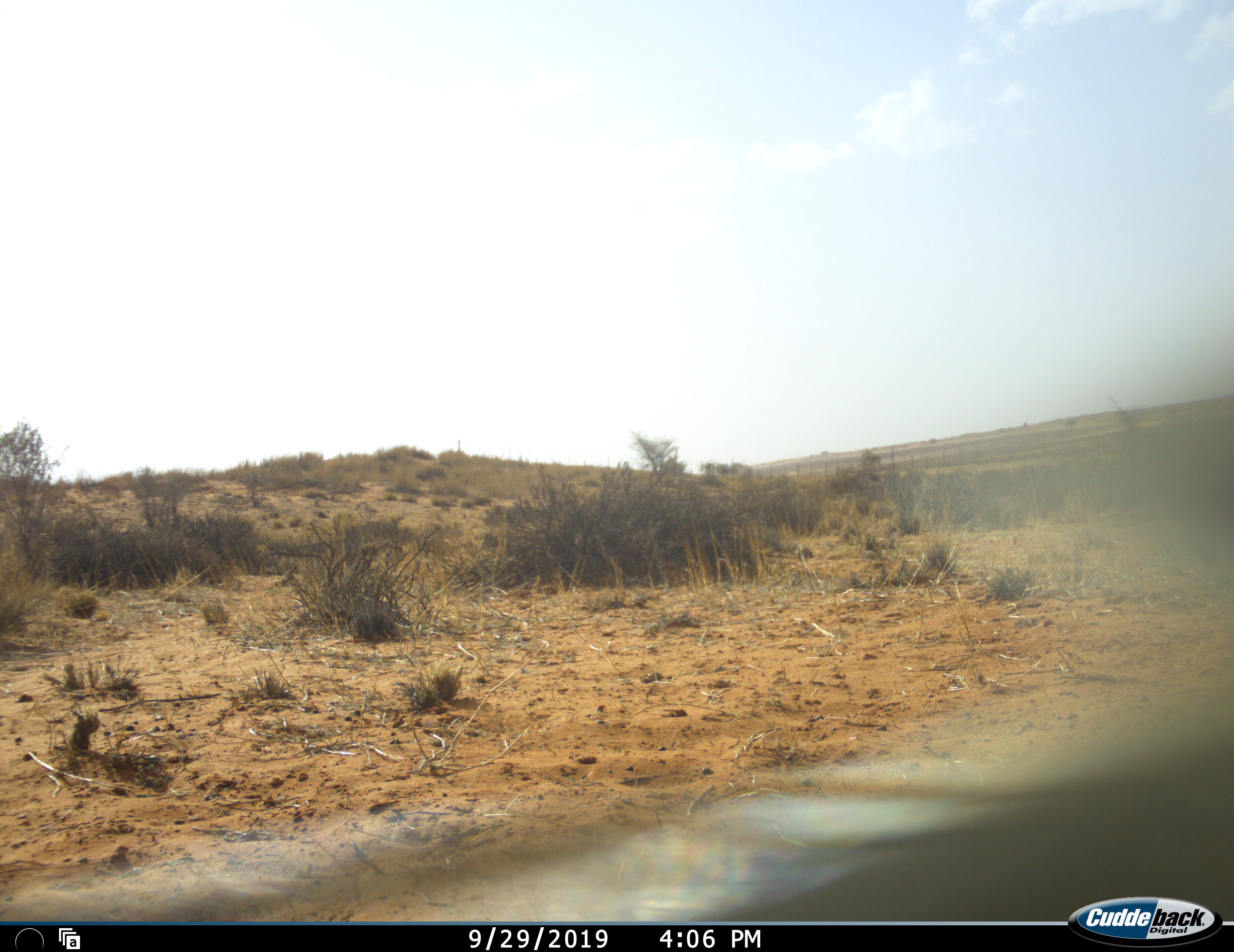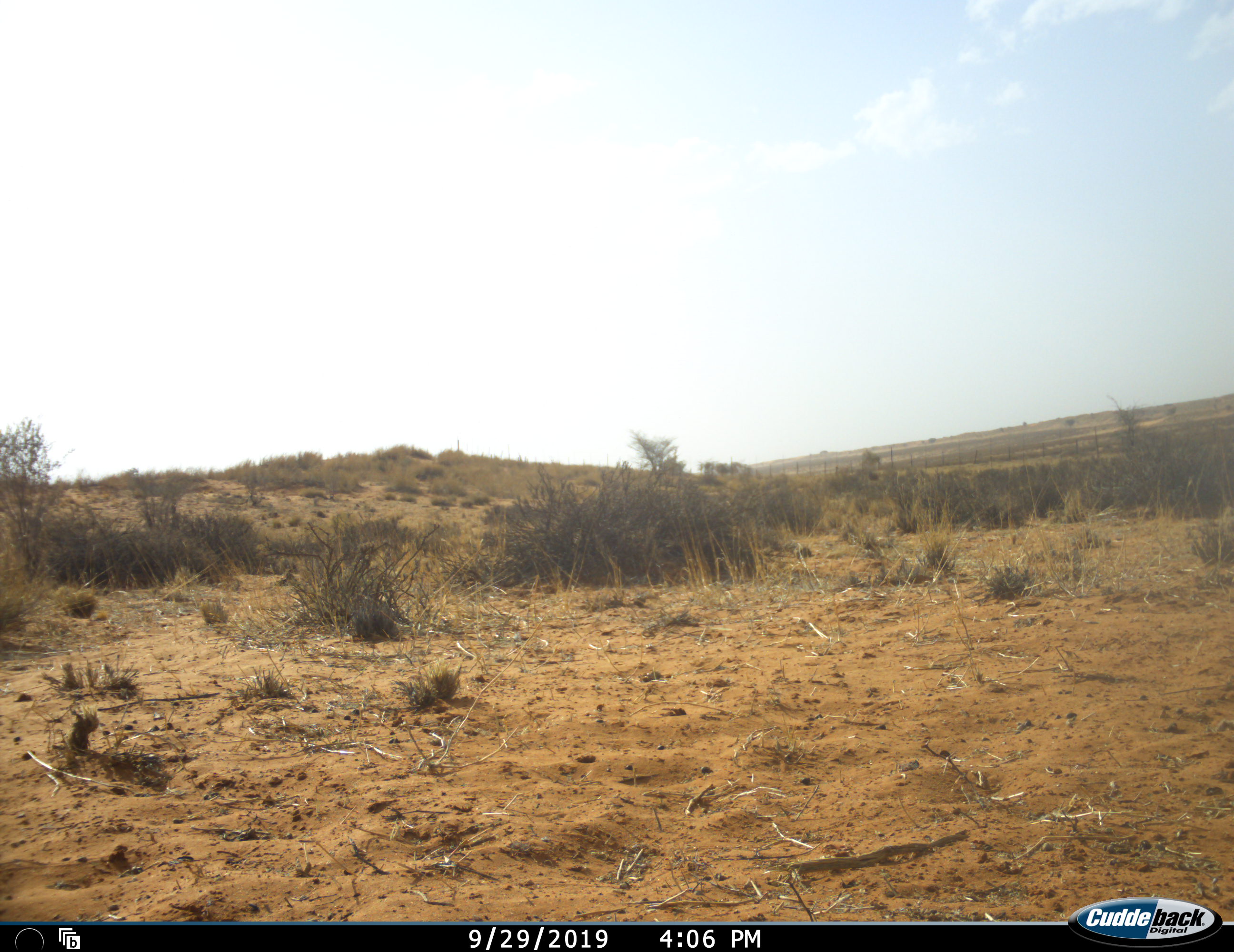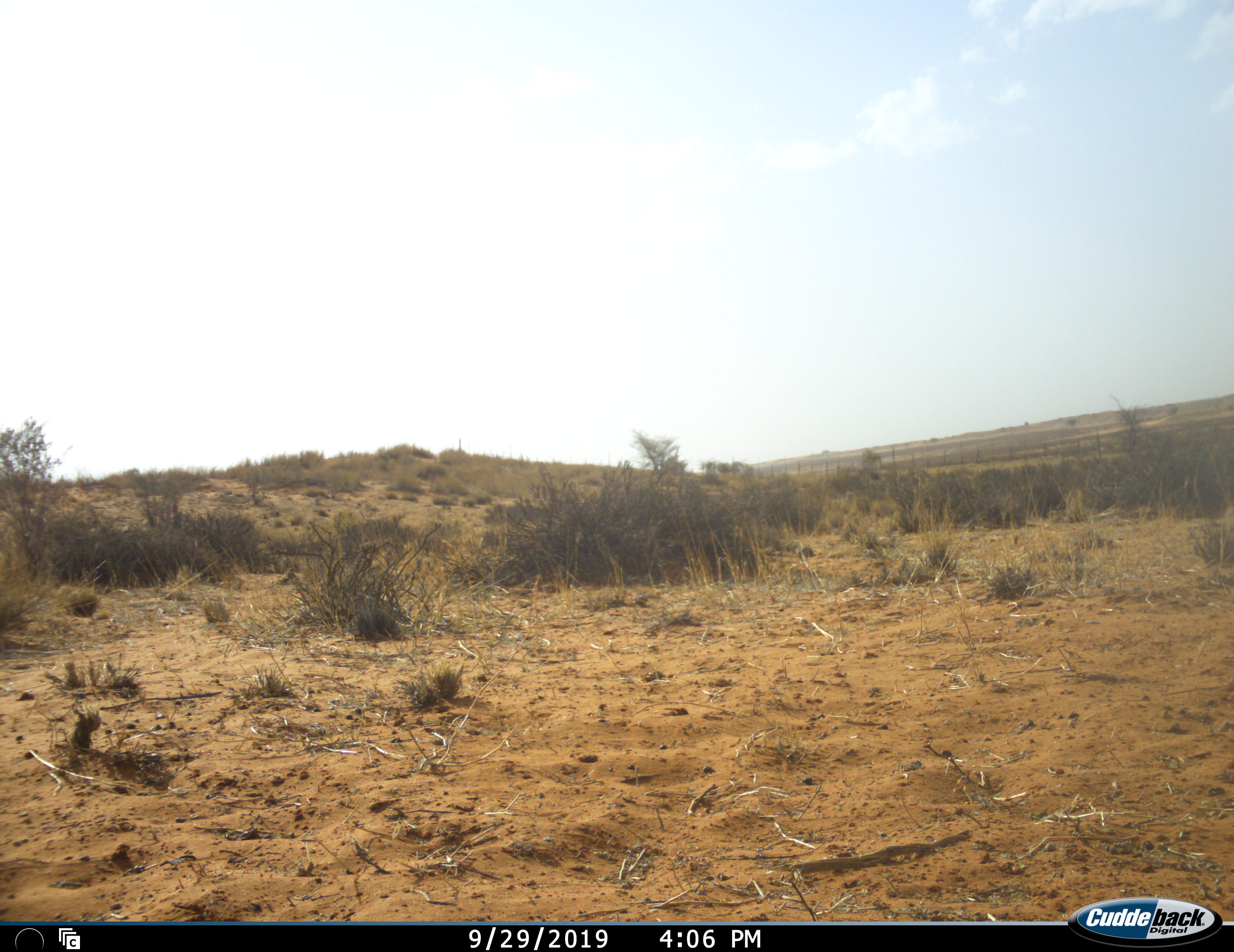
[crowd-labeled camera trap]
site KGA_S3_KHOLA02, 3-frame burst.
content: unidentified animal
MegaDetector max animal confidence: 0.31